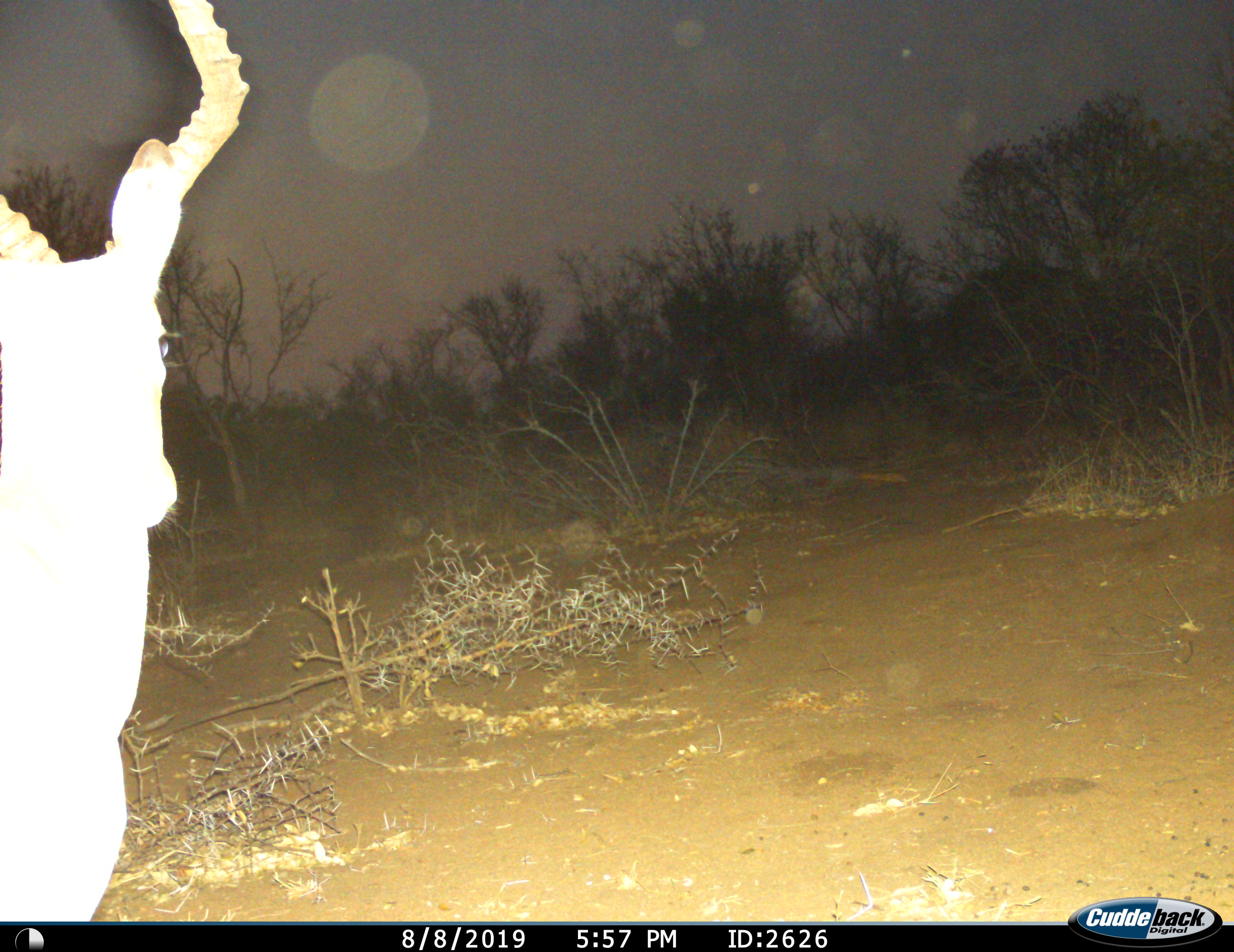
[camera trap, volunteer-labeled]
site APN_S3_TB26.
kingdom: Animalia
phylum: Chordata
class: Mammalia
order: Artiodactyla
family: Bovidae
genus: Aepyceros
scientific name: Aepyceros melampus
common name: impala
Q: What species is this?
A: Impala (Aepyceros melampus).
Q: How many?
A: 1.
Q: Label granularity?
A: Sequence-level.